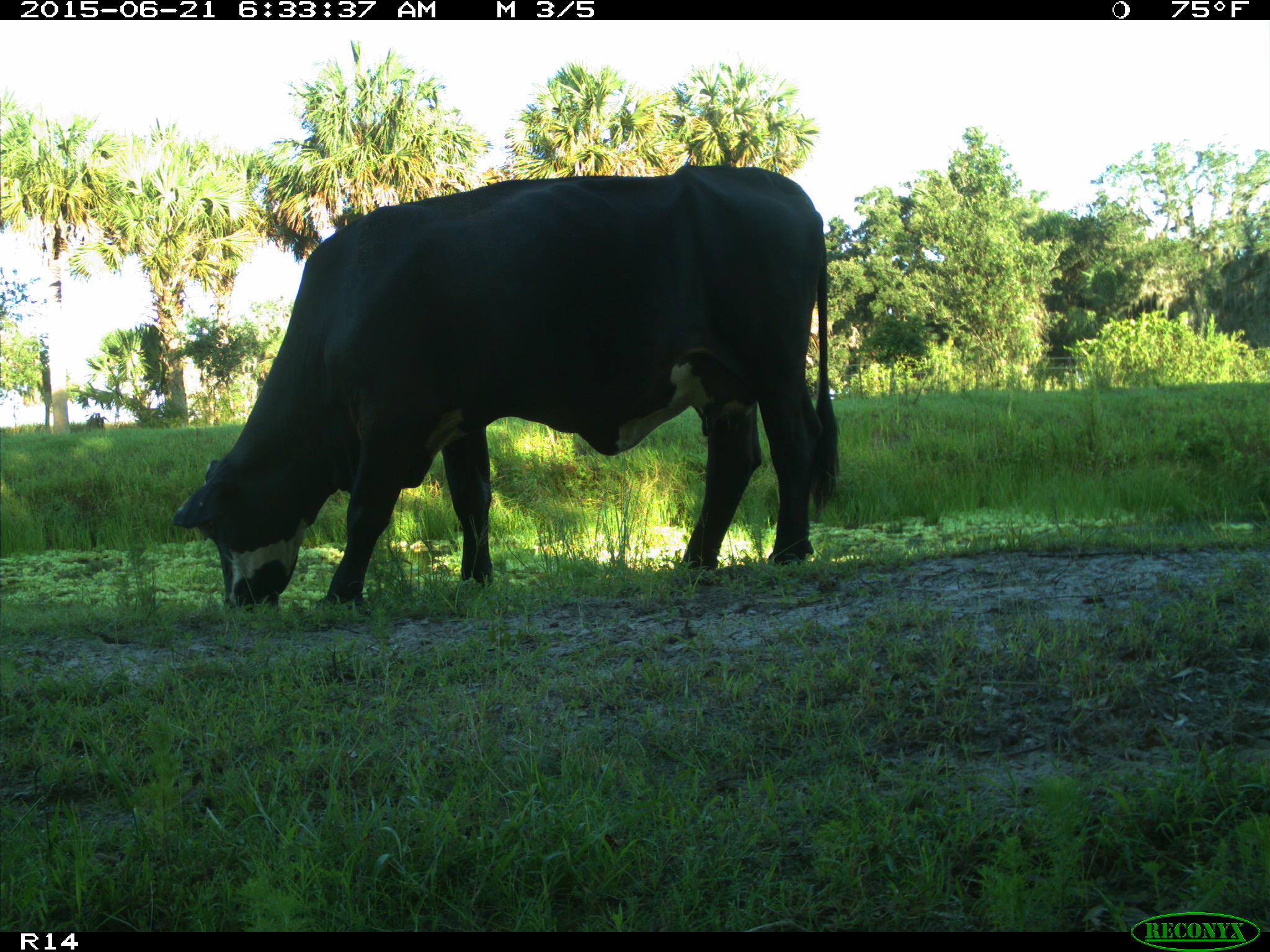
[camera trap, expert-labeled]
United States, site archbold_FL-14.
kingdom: Animalia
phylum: Chordata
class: Mammalia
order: Artiodactyla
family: Bovidae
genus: Bos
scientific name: Bos taurus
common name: domestic cow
Bos taurus (domestic cow).